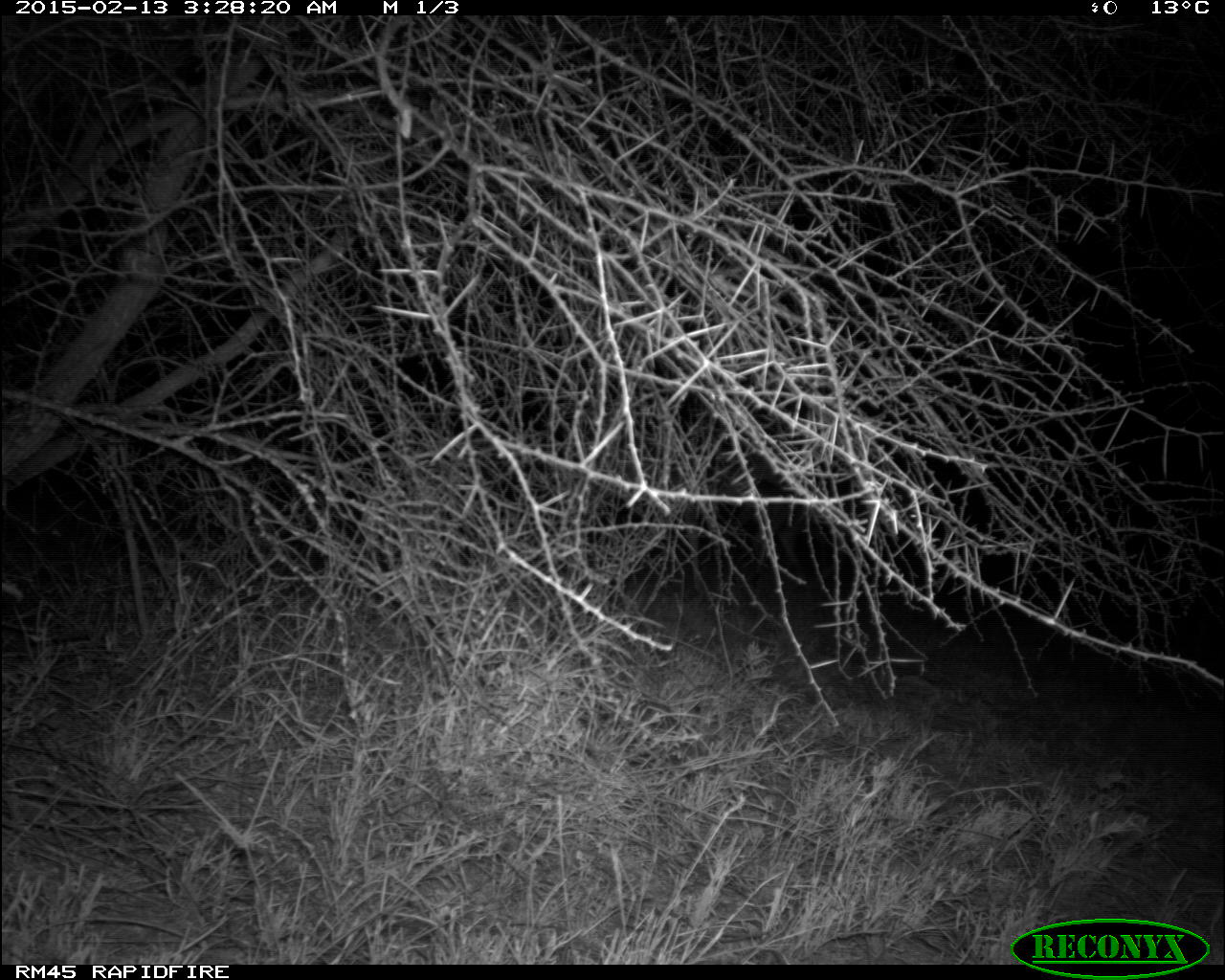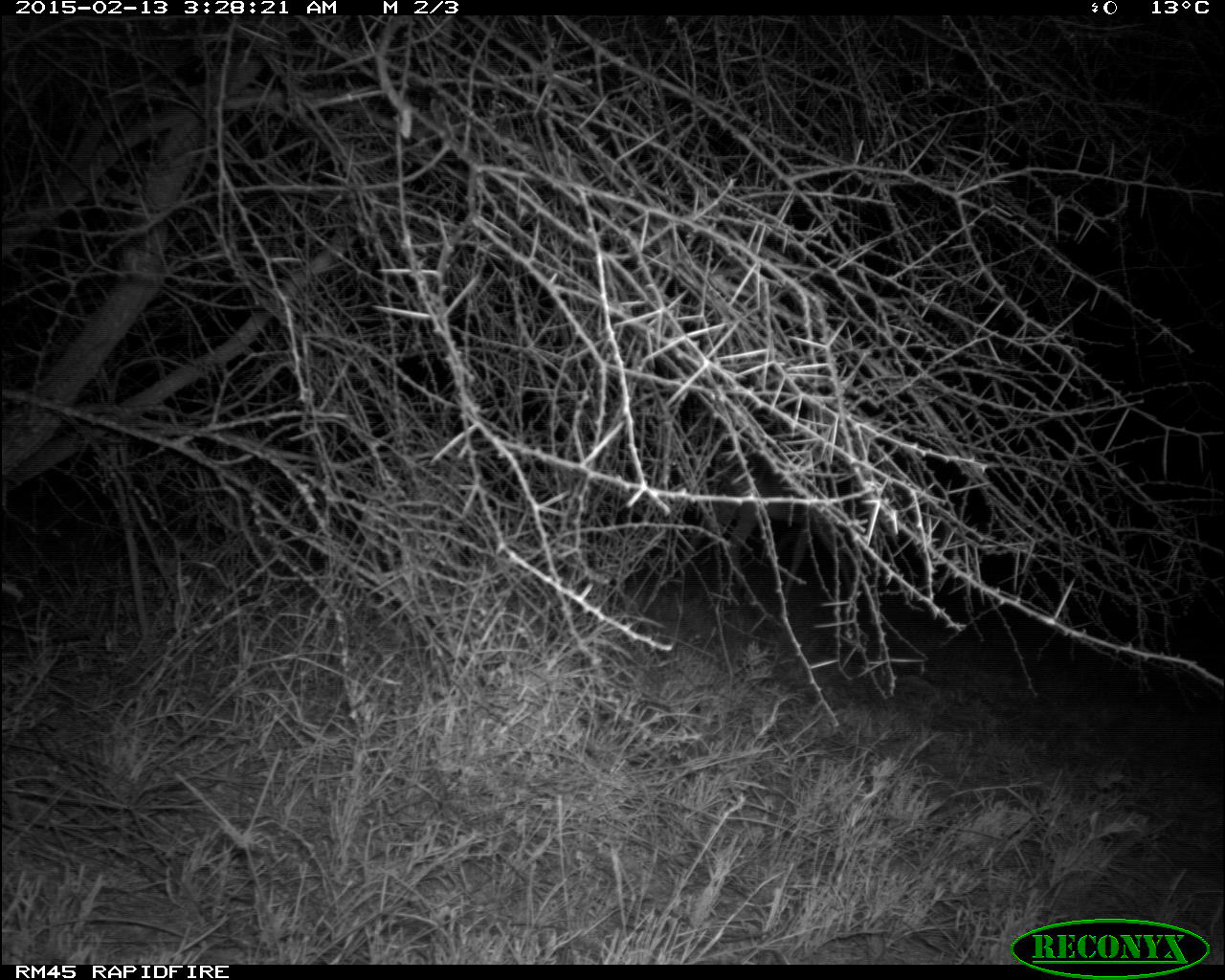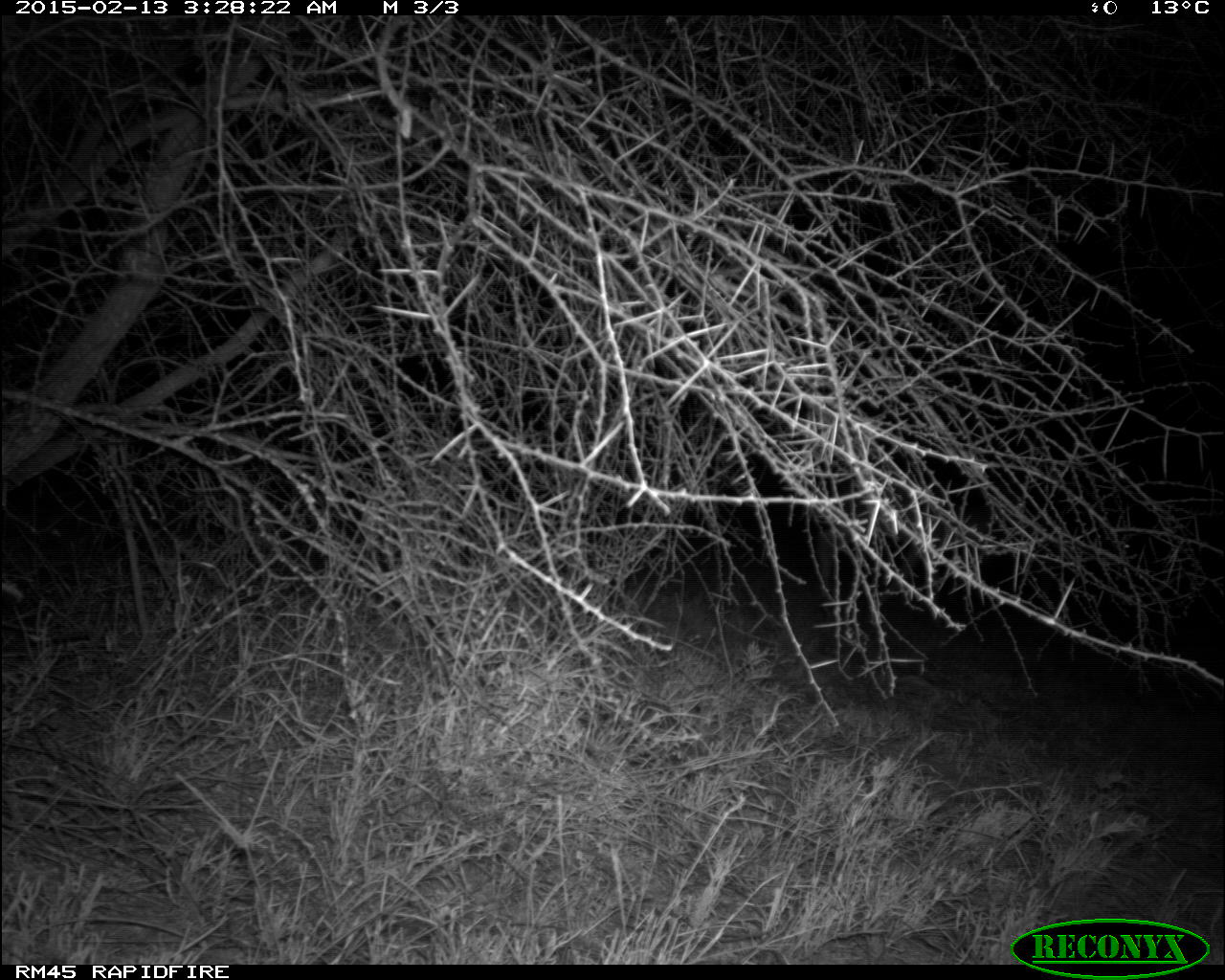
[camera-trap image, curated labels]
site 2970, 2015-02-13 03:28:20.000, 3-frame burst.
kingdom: Animalia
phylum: Chordata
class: Mammalia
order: Artiodactyla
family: Bovidae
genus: Madoqua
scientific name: Madoqua guentheri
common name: günther's dik-dik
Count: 2.